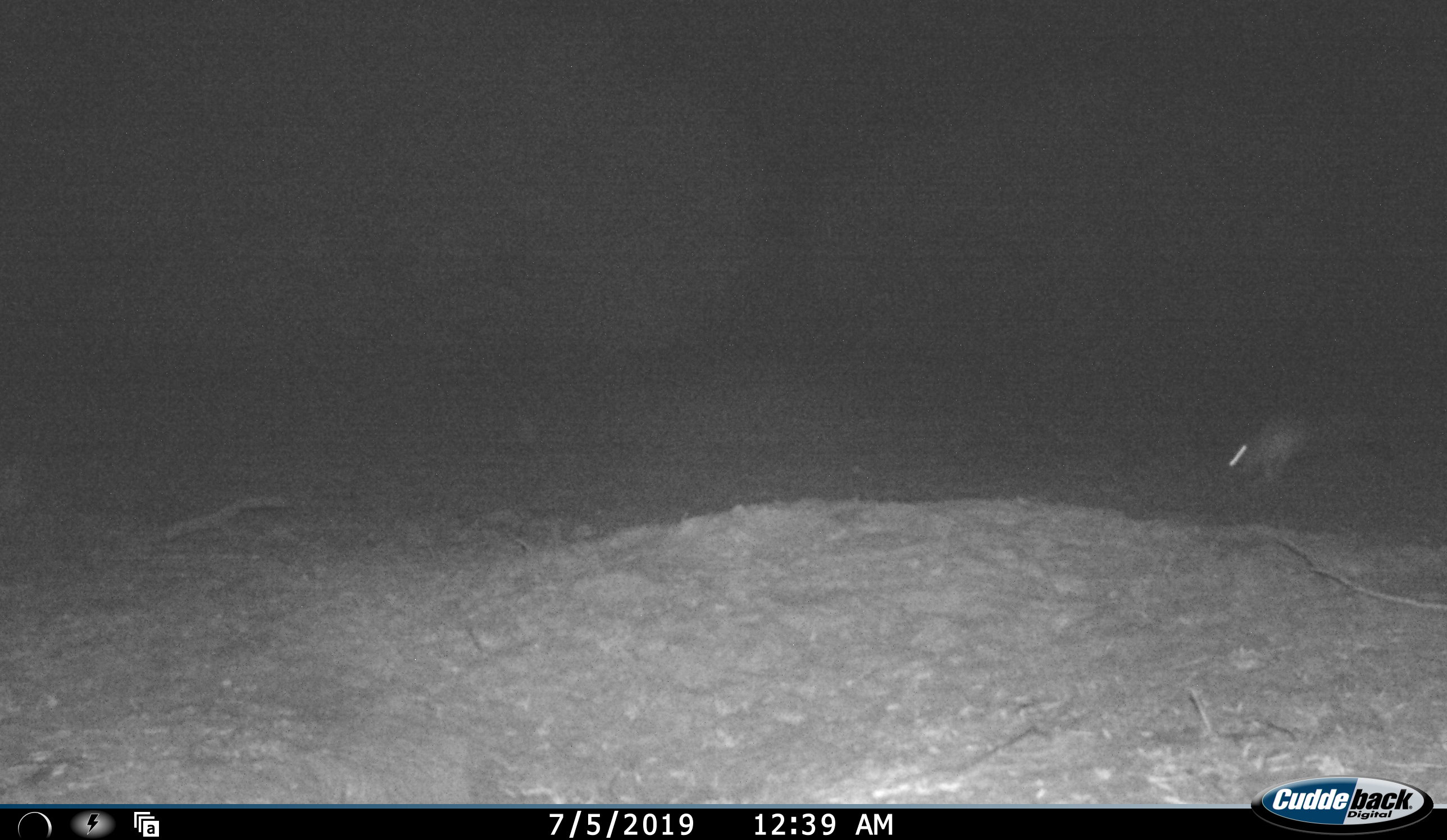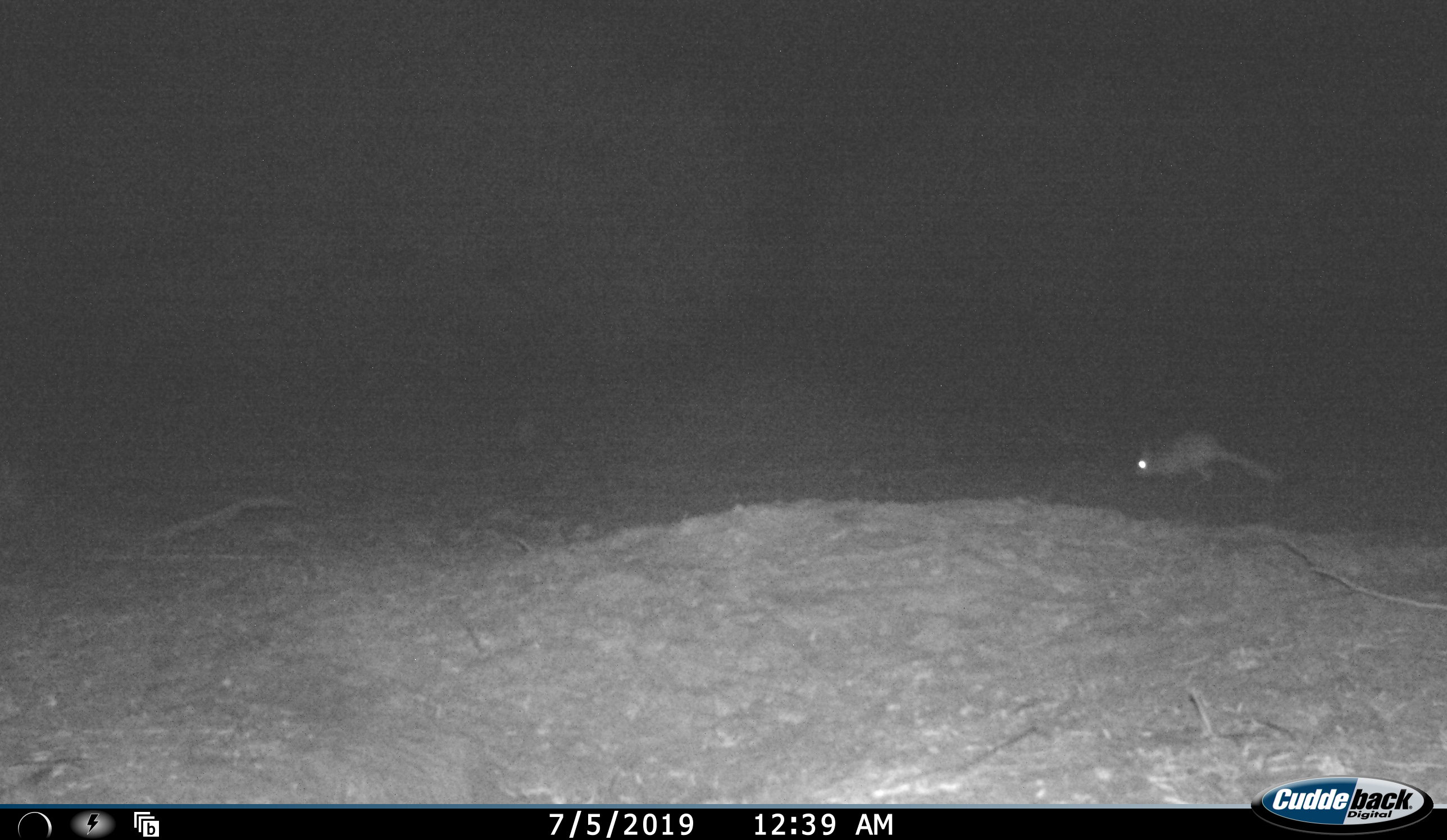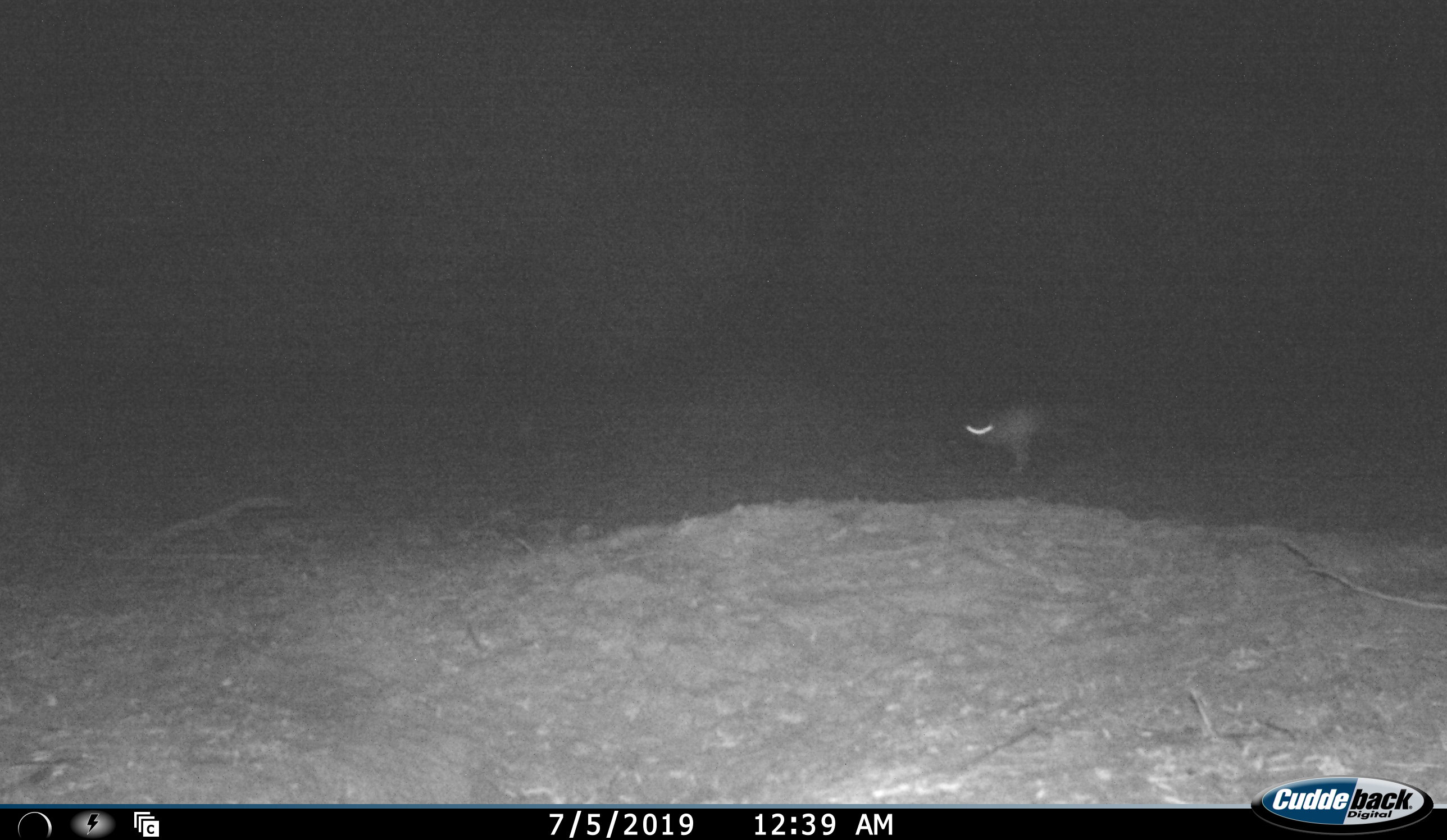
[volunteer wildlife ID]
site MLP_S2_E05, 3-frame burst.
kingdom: Animalia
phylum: Chordata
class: Mammalia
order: Rodentia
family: Pedetidae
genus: Pedetes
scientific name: Pedetes capensis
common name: springhare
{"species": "springhare (Pedetes capensis)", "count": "1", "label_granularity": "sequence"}